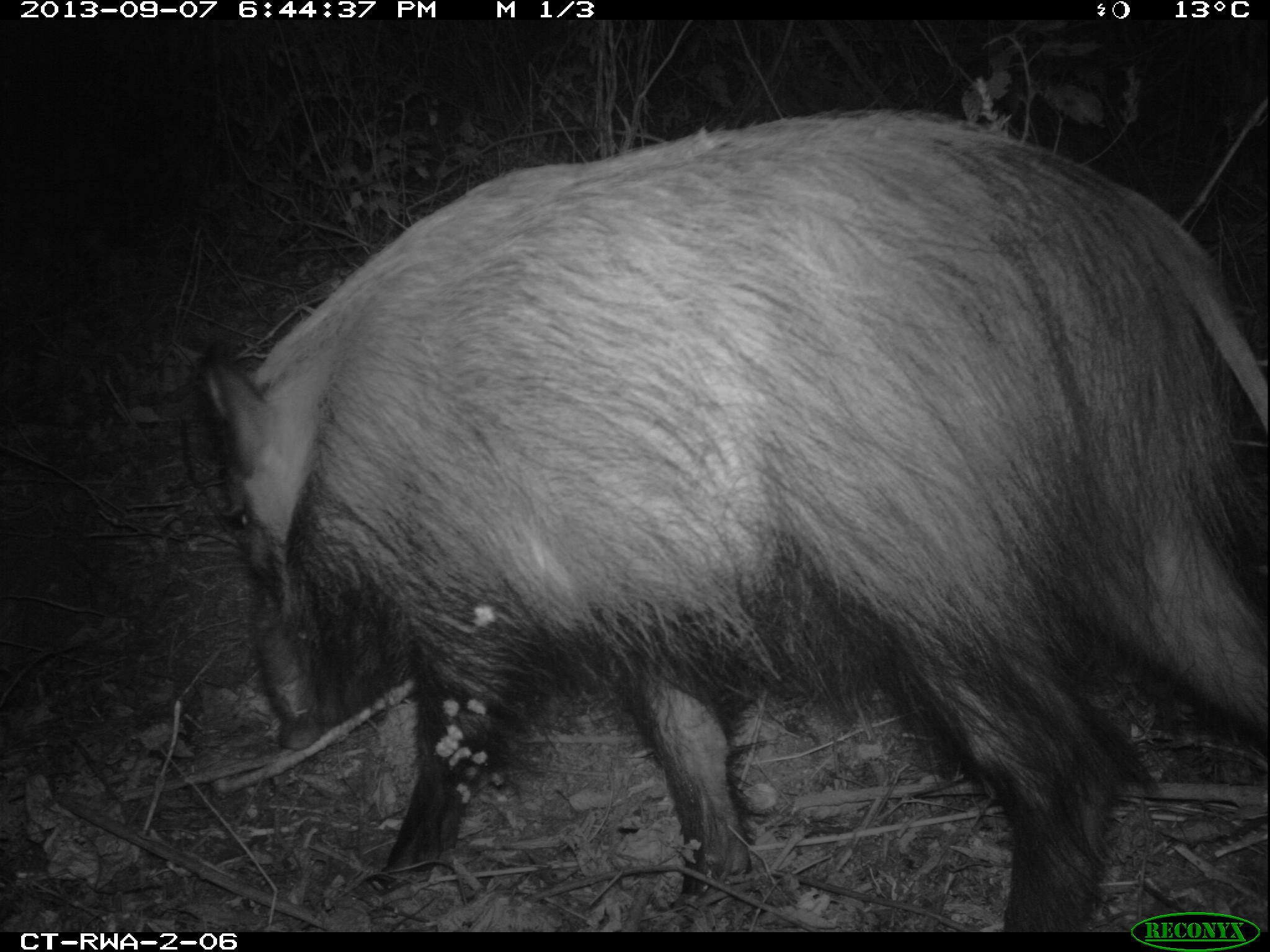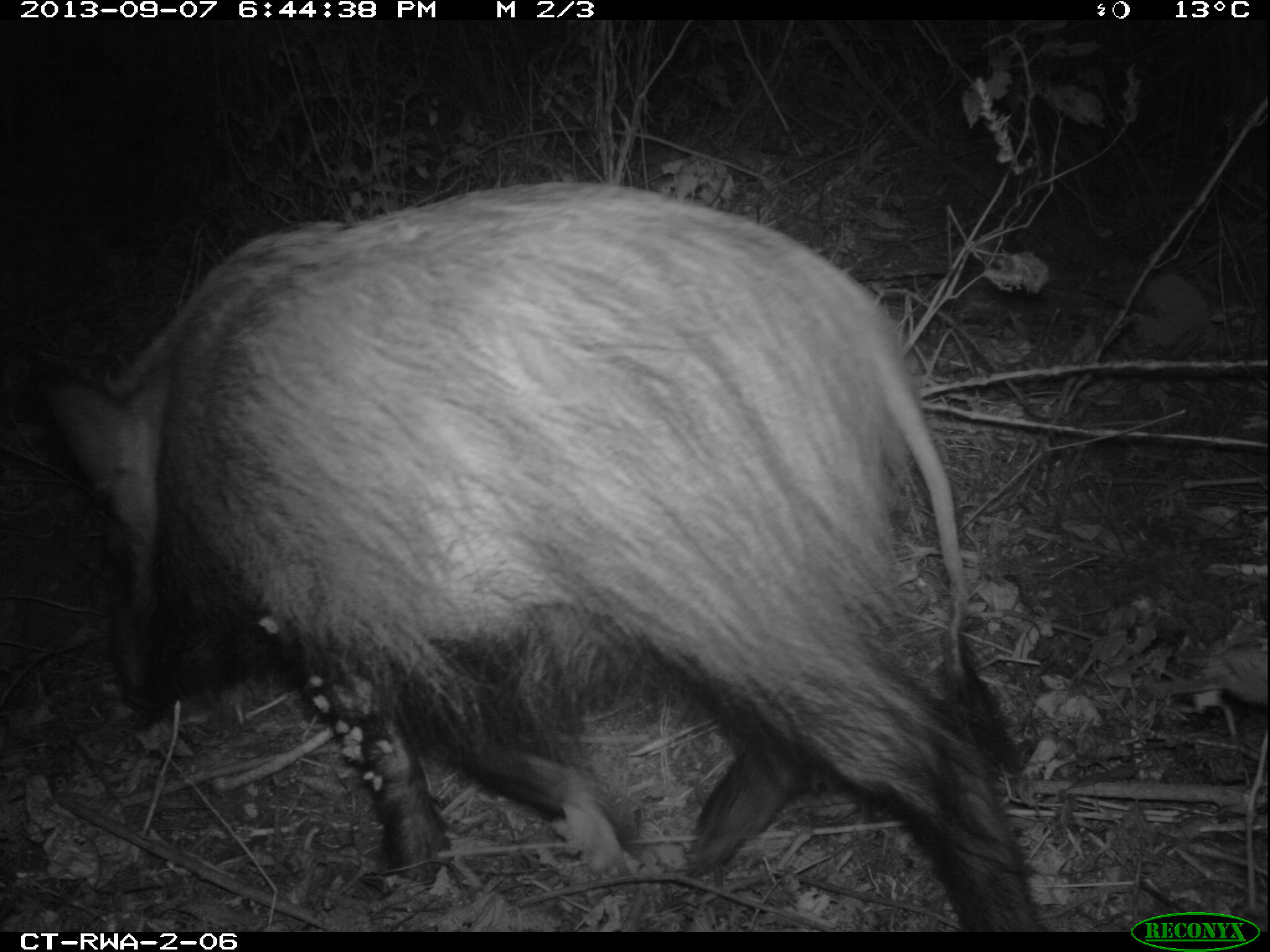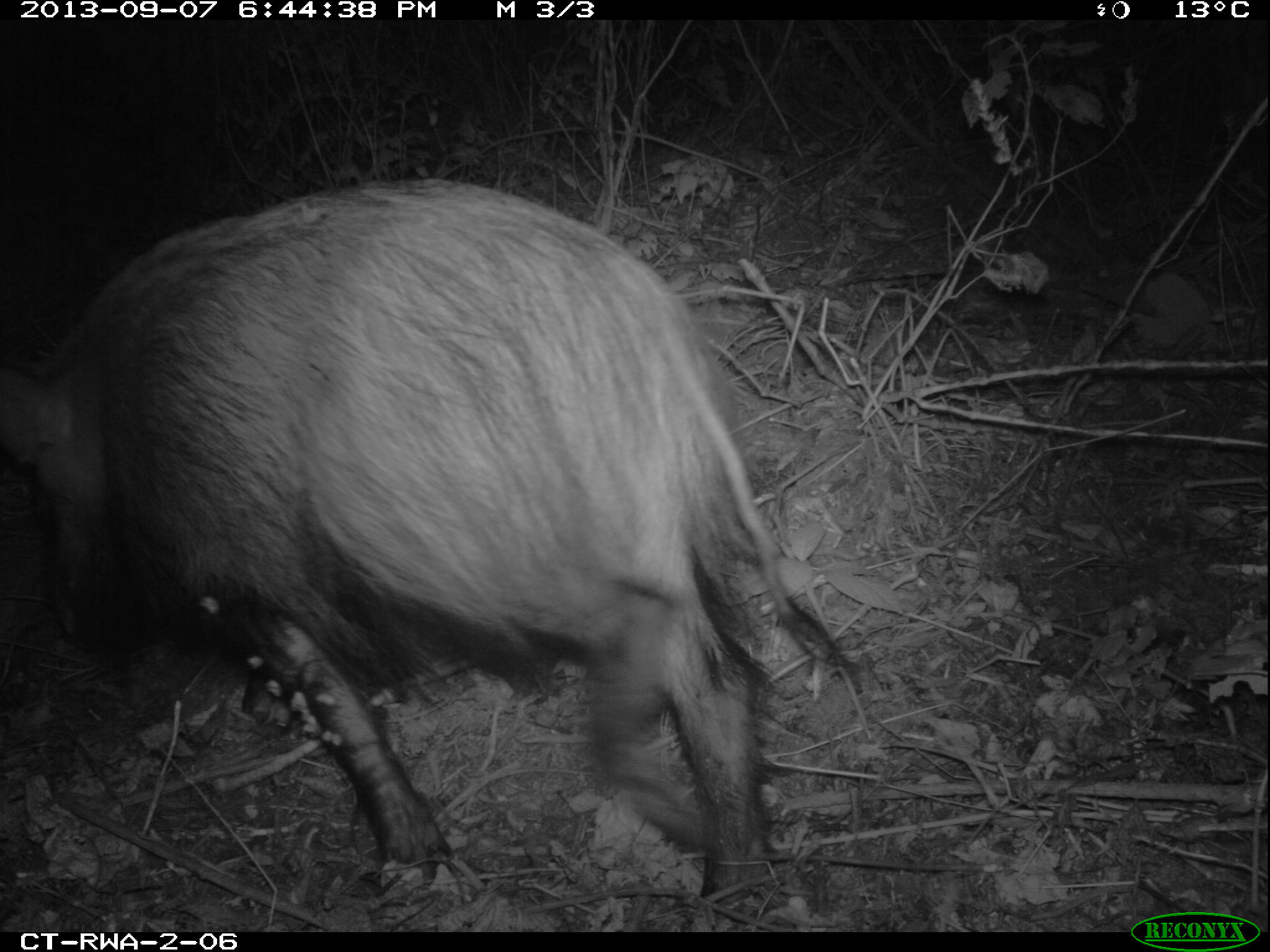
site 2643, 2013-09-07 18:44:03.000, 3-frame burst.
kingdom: Animalia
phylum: Chordata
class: Mammalia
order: Artiodactyla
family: Suidae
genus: Potamochoerus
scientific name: Potamochoerus larvatus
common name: bushpig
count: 4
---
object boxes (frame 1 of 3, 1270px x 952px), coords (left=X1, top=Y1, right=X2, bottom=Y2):
potamochoerus larvatus: (left=200, top=102, right=1270, bottom=931)